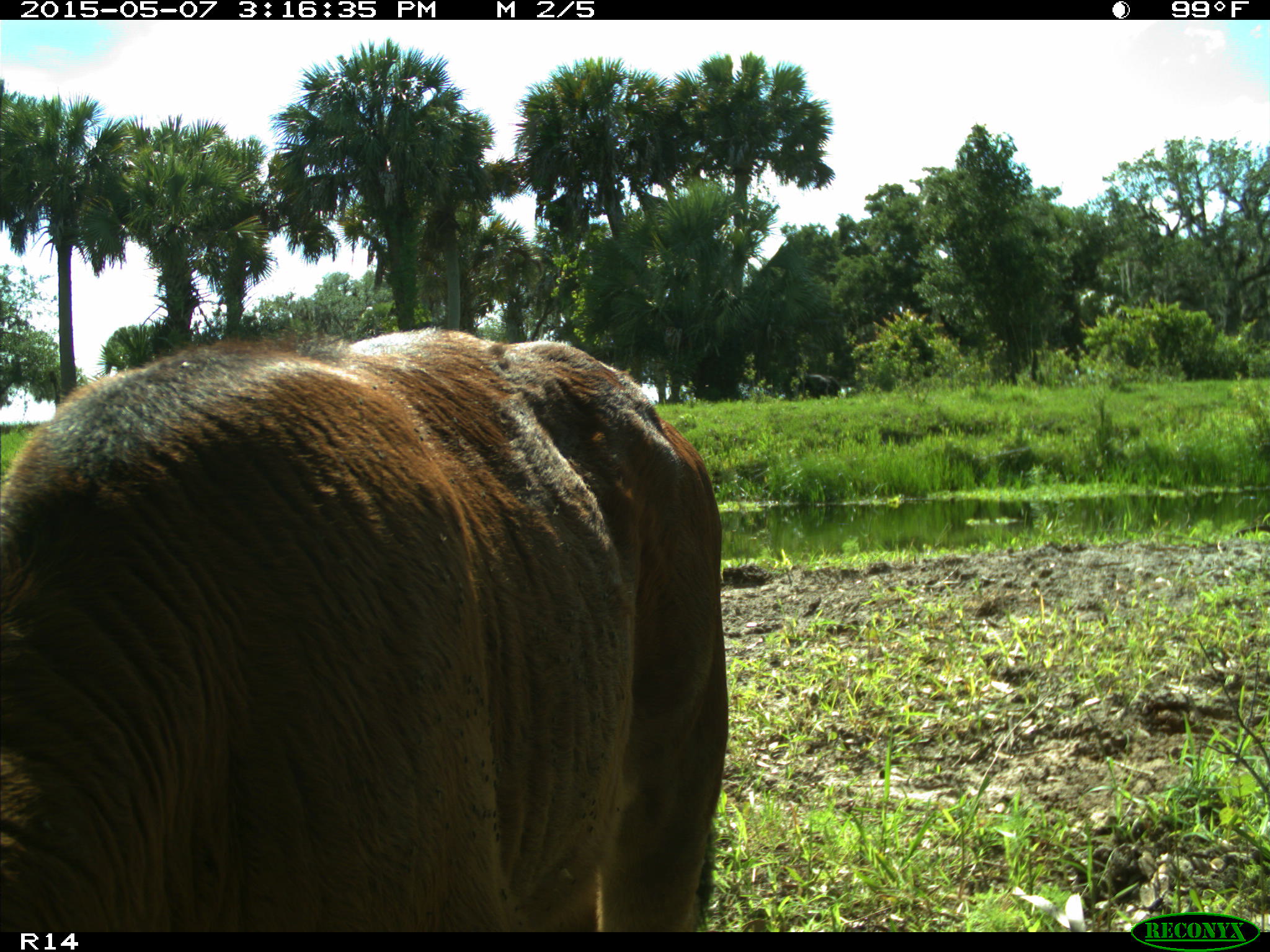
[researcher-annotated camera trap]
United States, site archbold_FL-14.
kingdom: Animalia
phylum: Chordata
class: Mammalia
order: Artiodactyla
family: Bovidae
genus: Bos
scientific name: Bos taurus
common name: domestic cow